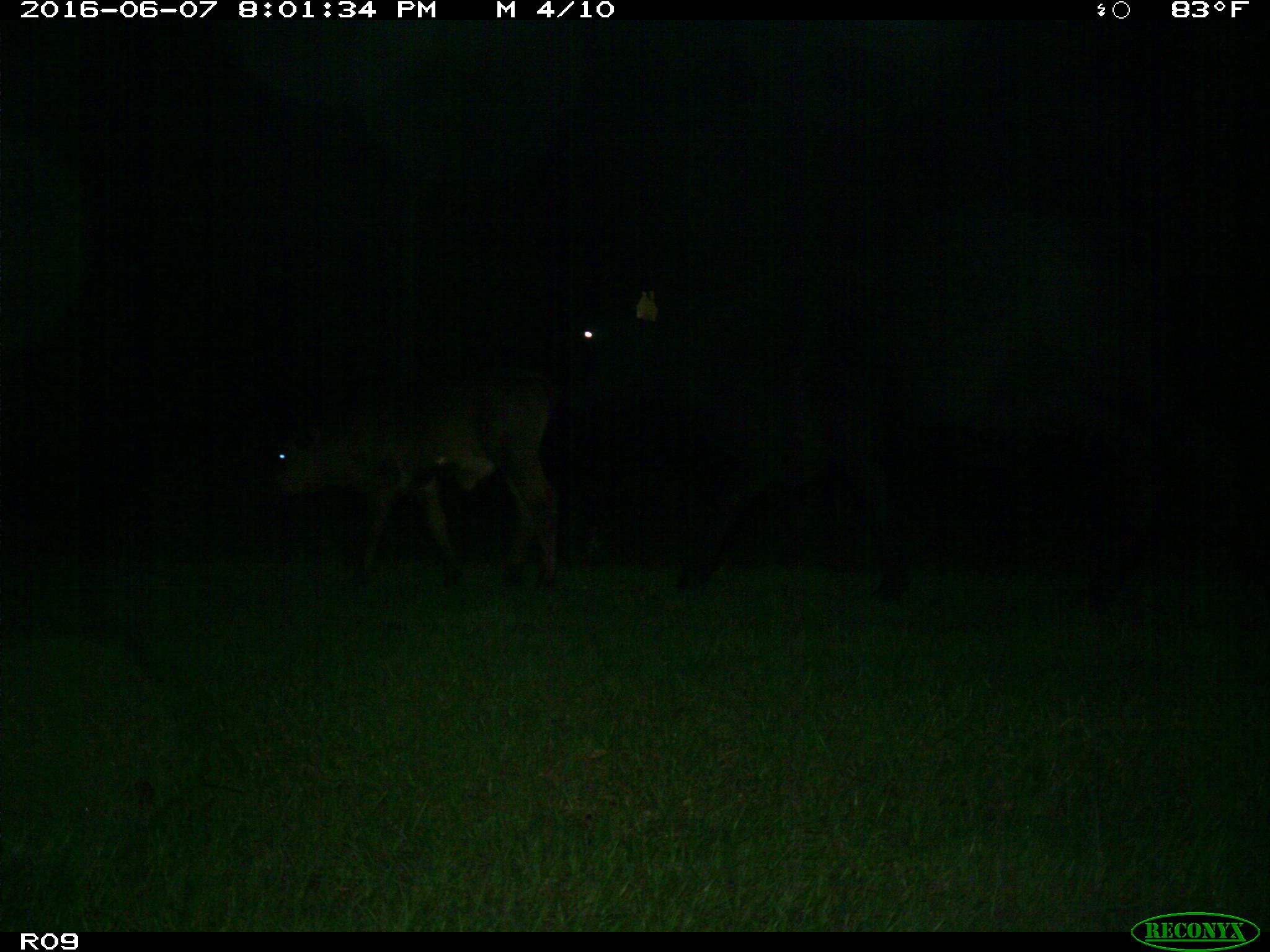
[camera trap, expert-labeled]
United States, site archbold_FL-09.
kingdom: Animalia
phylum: Chordata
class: Mammalia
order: Artiodactyla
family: Bovidae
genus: Bos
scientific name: Bos taurus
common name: domestic cow